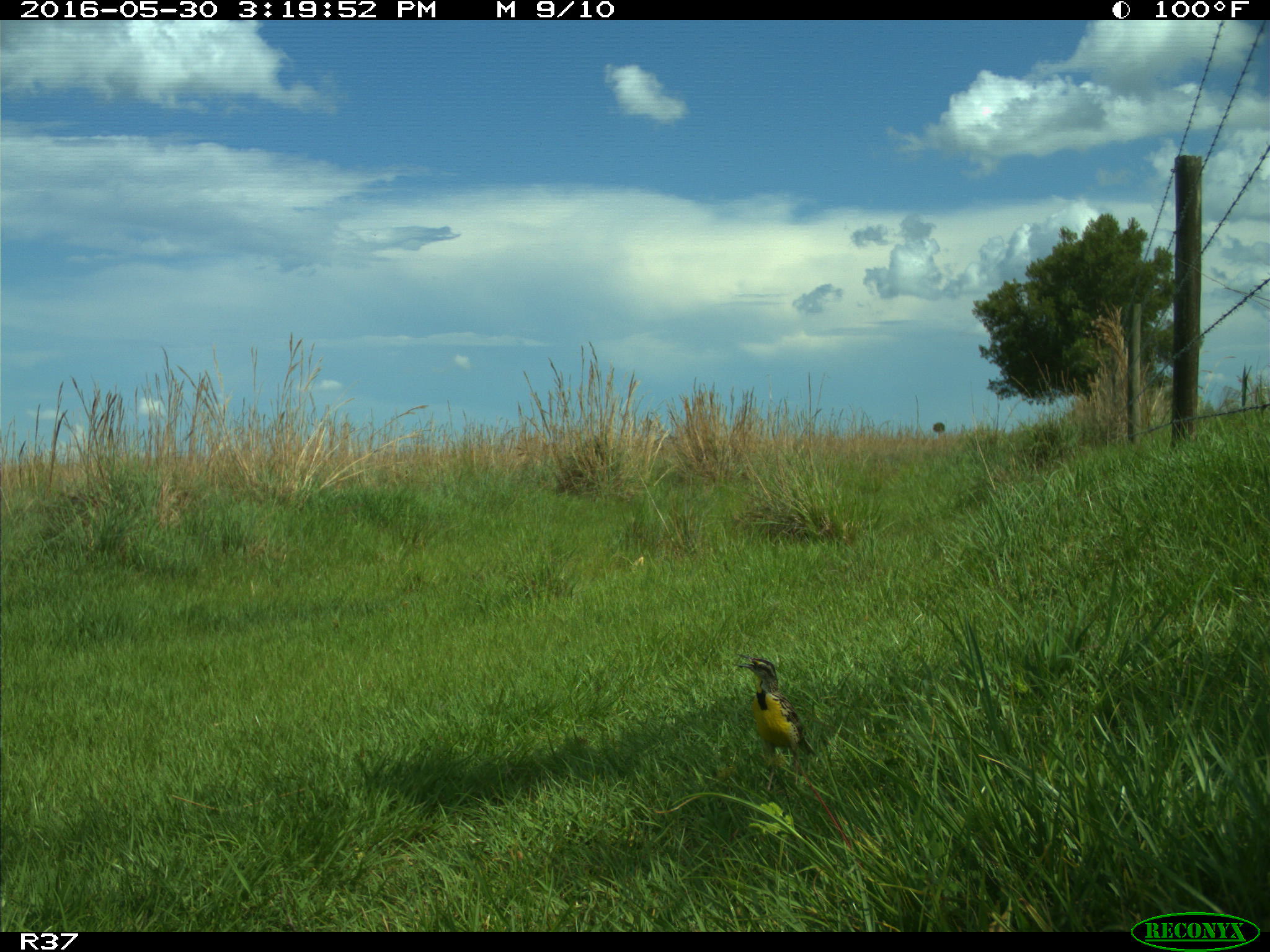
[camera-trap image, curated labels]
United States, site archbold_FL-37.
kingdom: Animalia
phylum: Chordata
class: Aves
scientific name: Aves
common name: birds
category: unidentified bird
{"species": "unidentified bird (birds) (Aves)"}